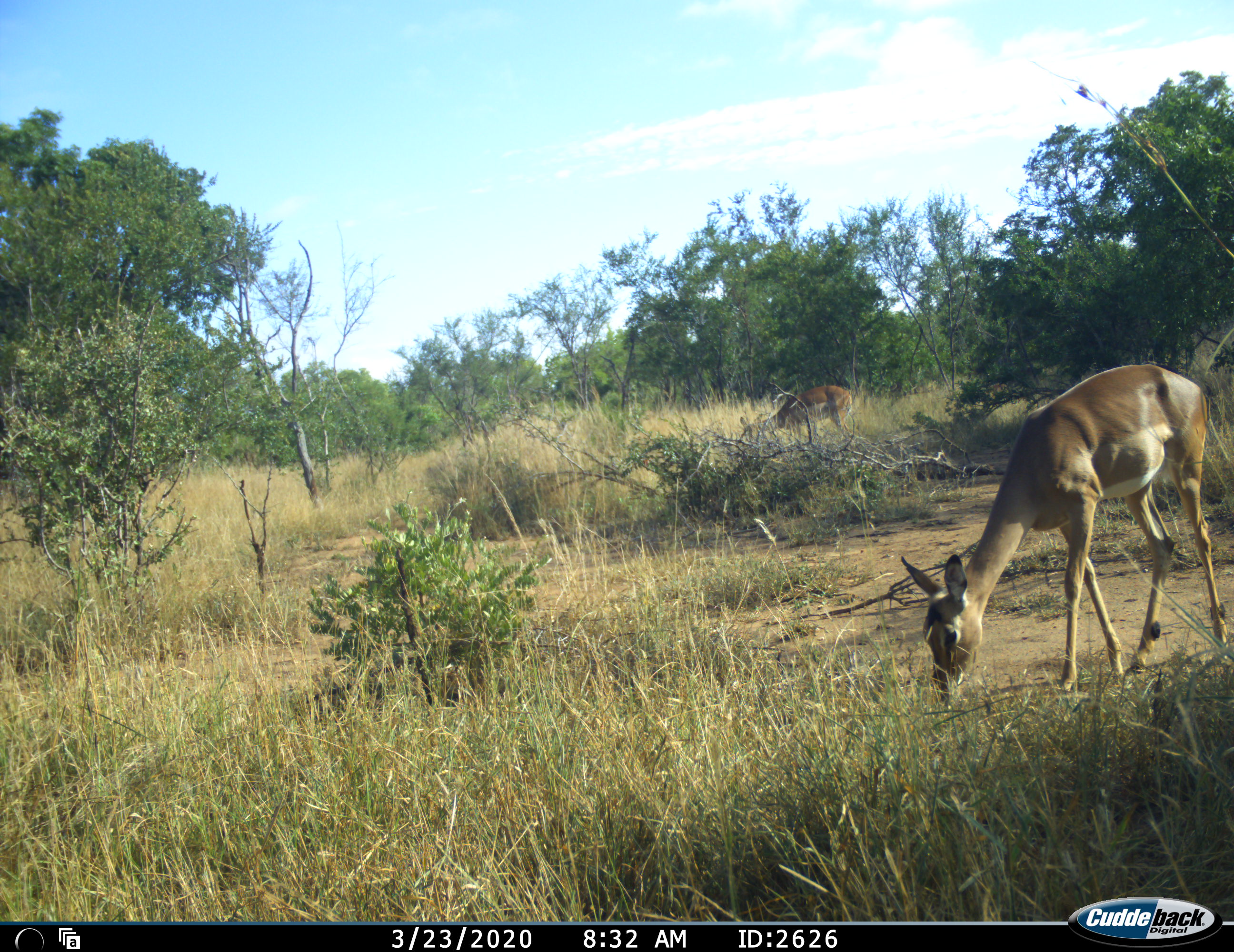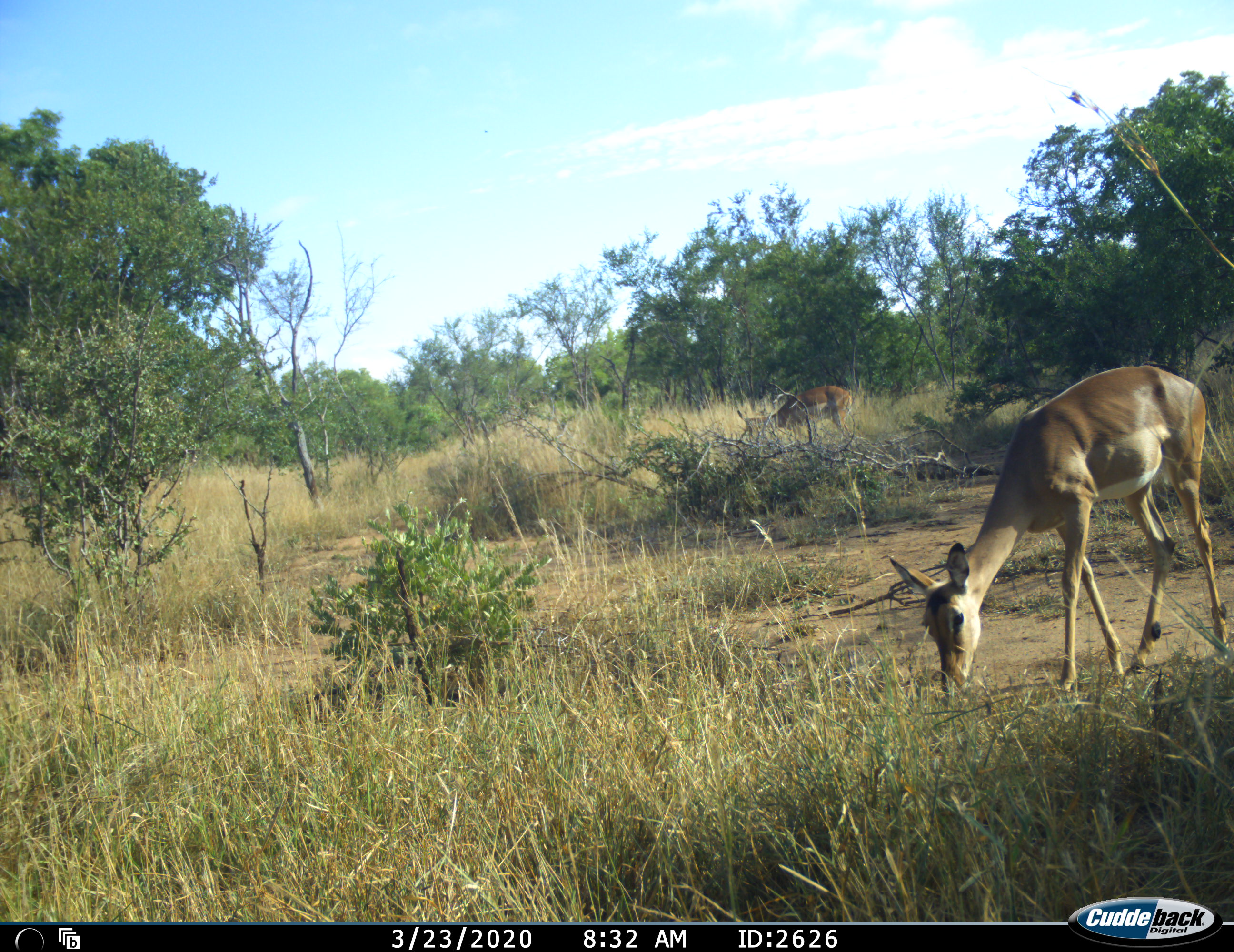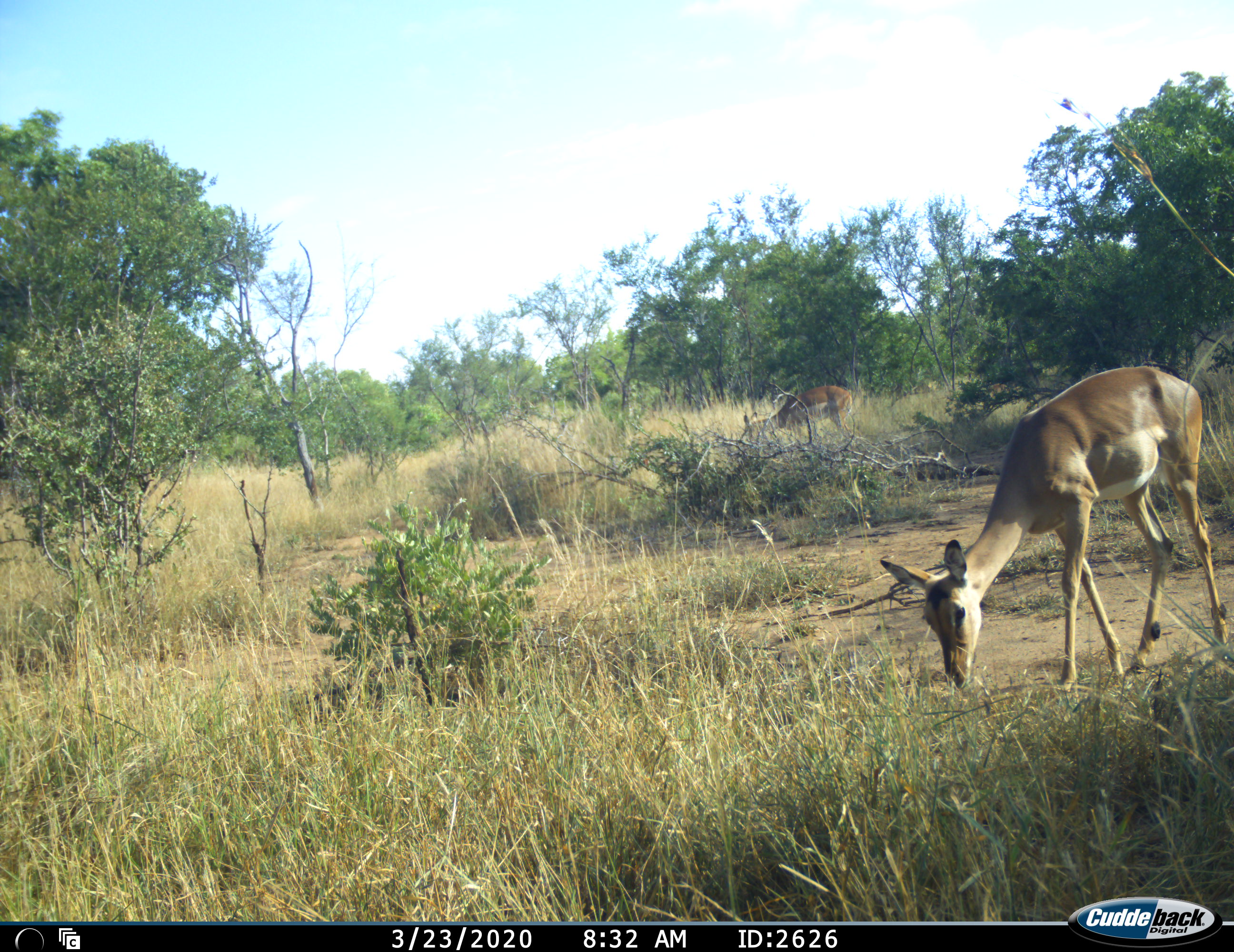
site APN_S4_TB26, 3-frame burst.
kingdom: Animalia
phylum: Chordata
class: Mammalia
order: Artiodactyla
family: Bovidae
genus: Aepyceros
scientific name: Aepyceros melampus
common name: impala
Impala (Aepyceros melampus), count 2. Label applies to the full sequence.